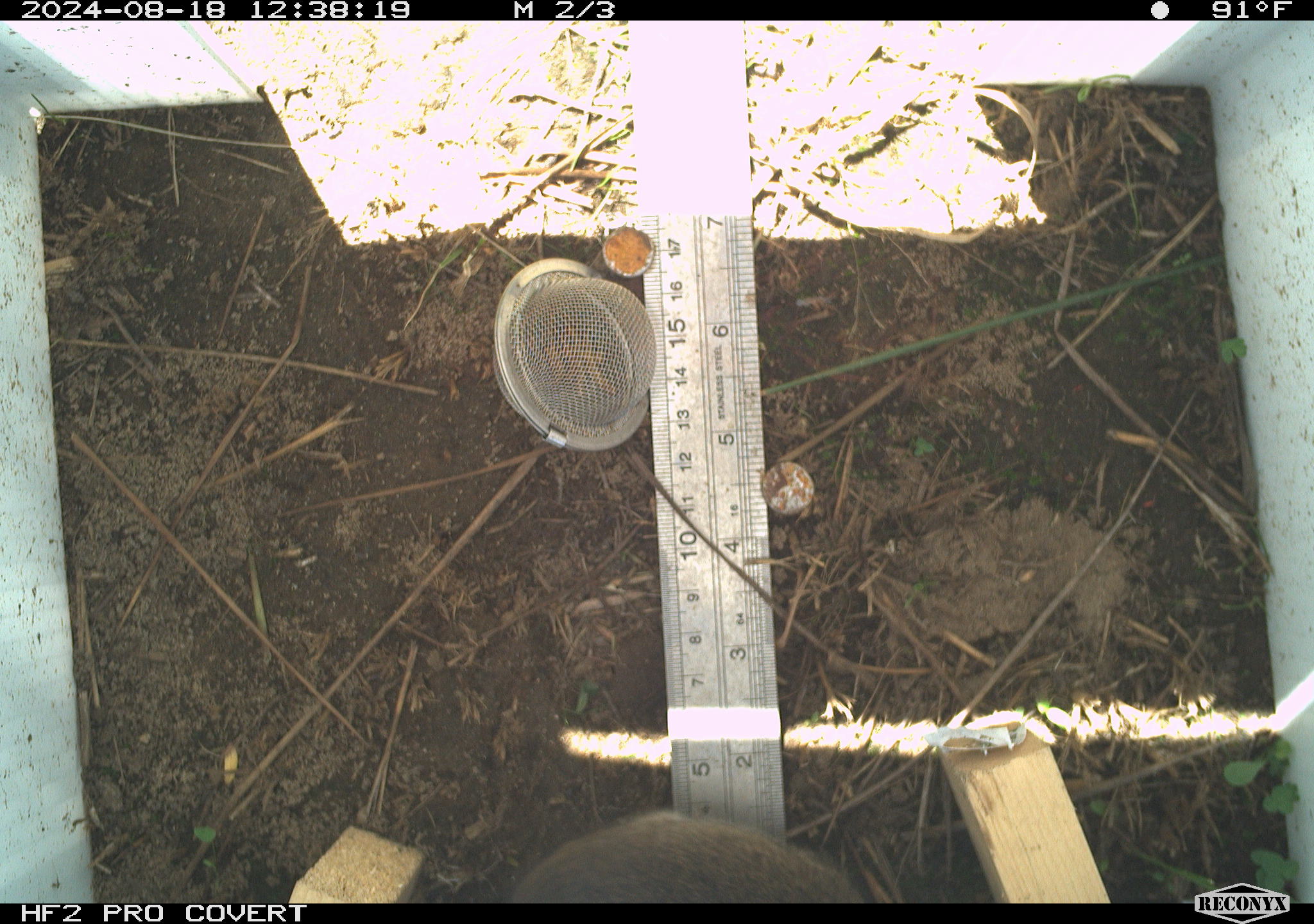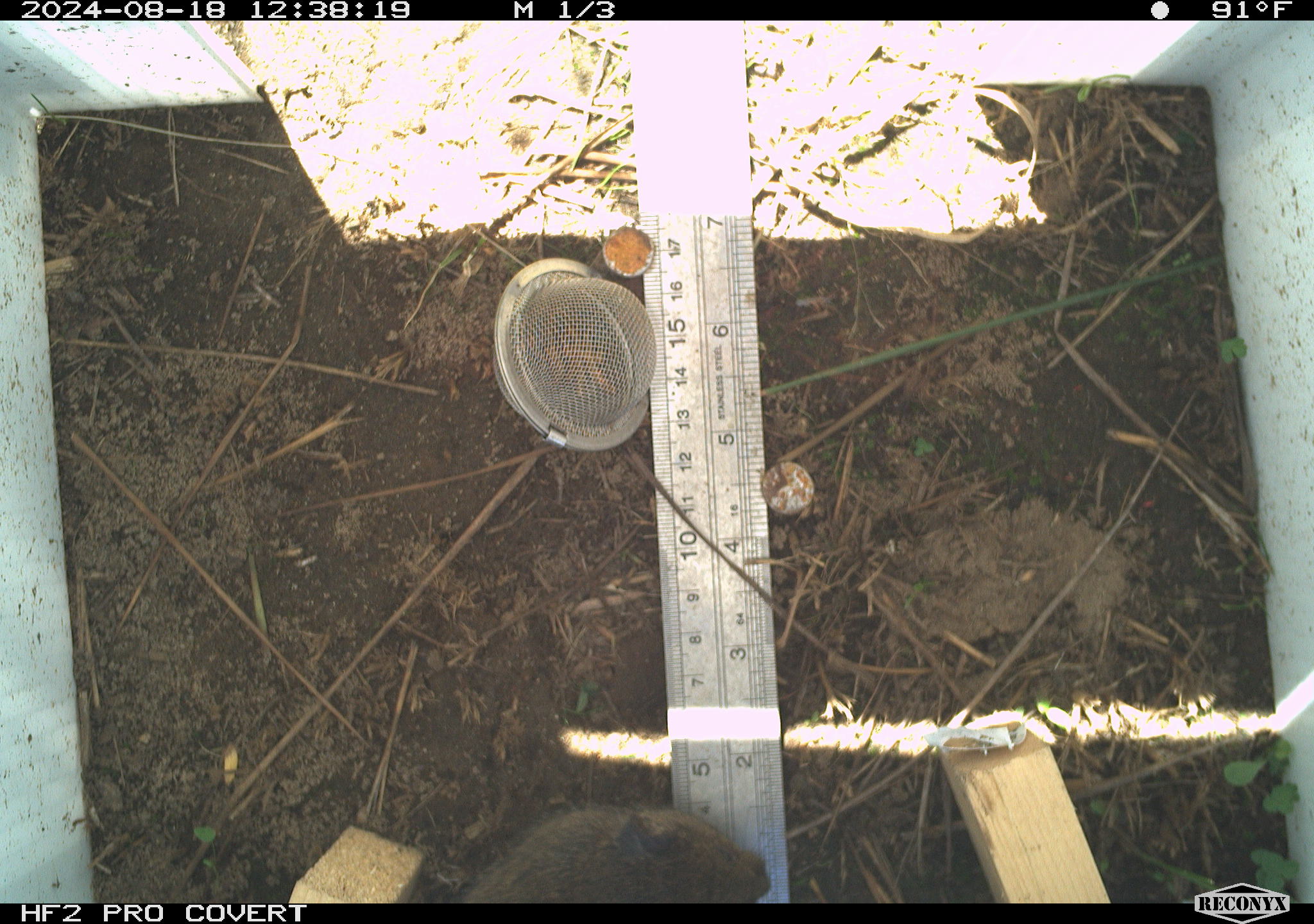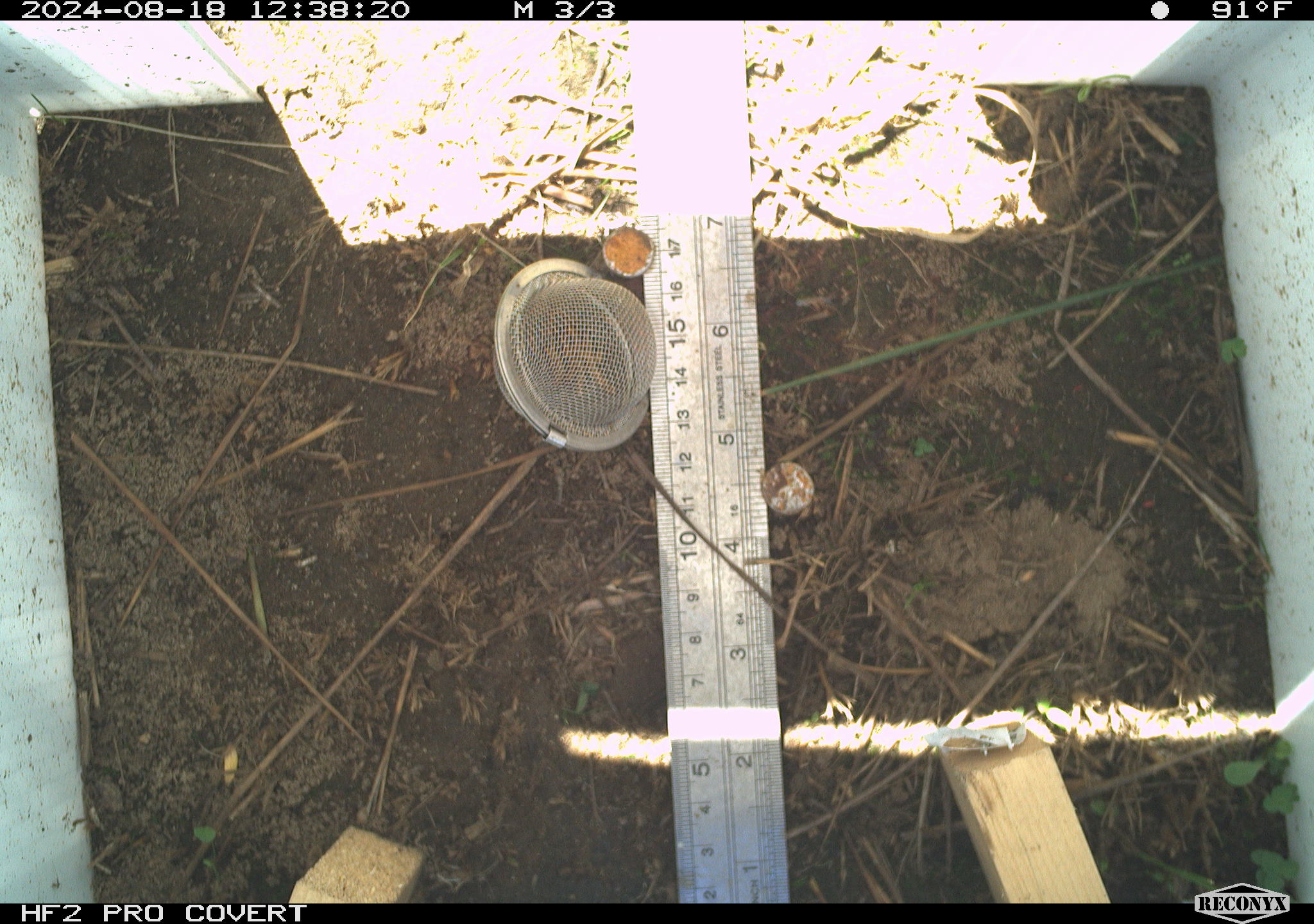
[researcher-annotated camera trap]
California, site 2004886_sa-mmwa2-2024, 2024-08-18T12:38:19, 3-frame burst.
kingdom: Animalia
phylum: Chordata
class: Mammalia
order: Rodentia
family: Cricetidae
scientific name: Arvicolinae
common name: voles, lemmings, and muskrats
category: arvicolinae subfamily